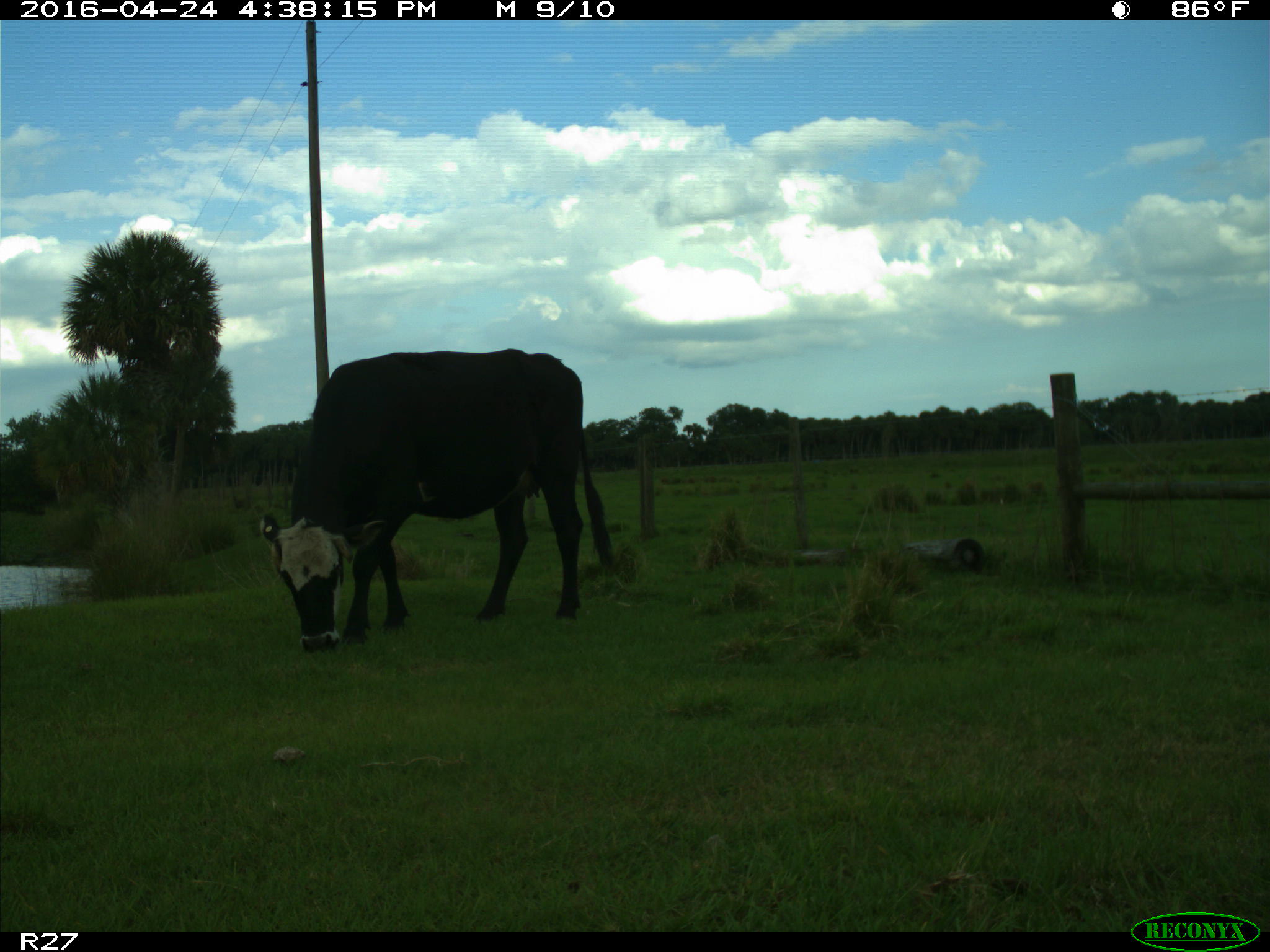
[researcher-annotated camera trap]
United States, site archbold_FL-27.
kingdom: Animalia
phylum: Chordata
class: Mammalia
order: Artiodactyla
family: Bovidae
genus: Bos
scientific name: Bos taurus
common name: domestic cow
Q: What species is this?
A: Bos taurus (domestic cow).